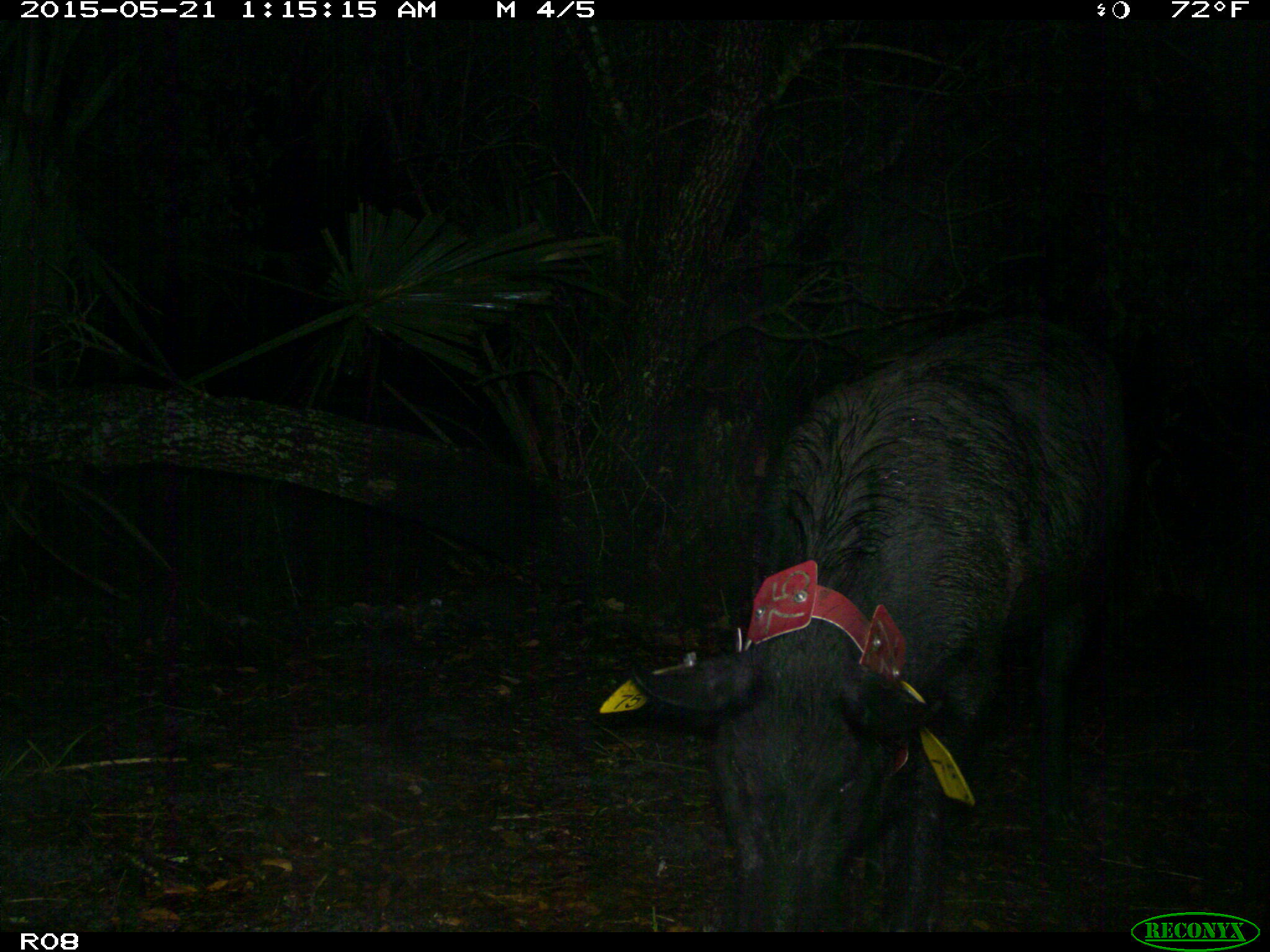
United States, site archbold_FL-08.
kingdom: Animalia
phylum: Chordata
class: Mammalia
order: Artiodactyla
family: Suidae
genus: Sus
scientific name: Sus scrofa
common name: wild boar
Sus scrofa (wild boar).